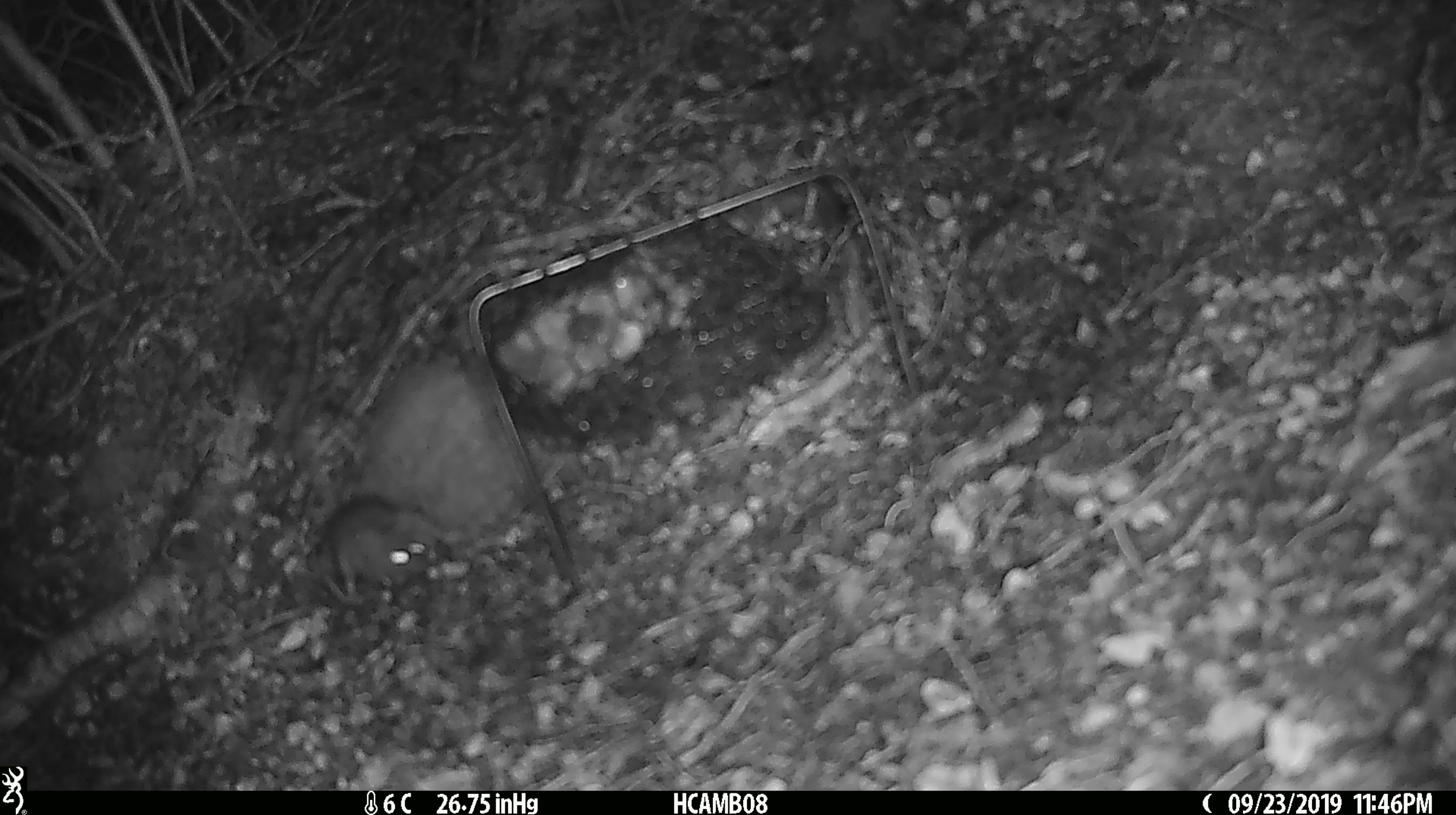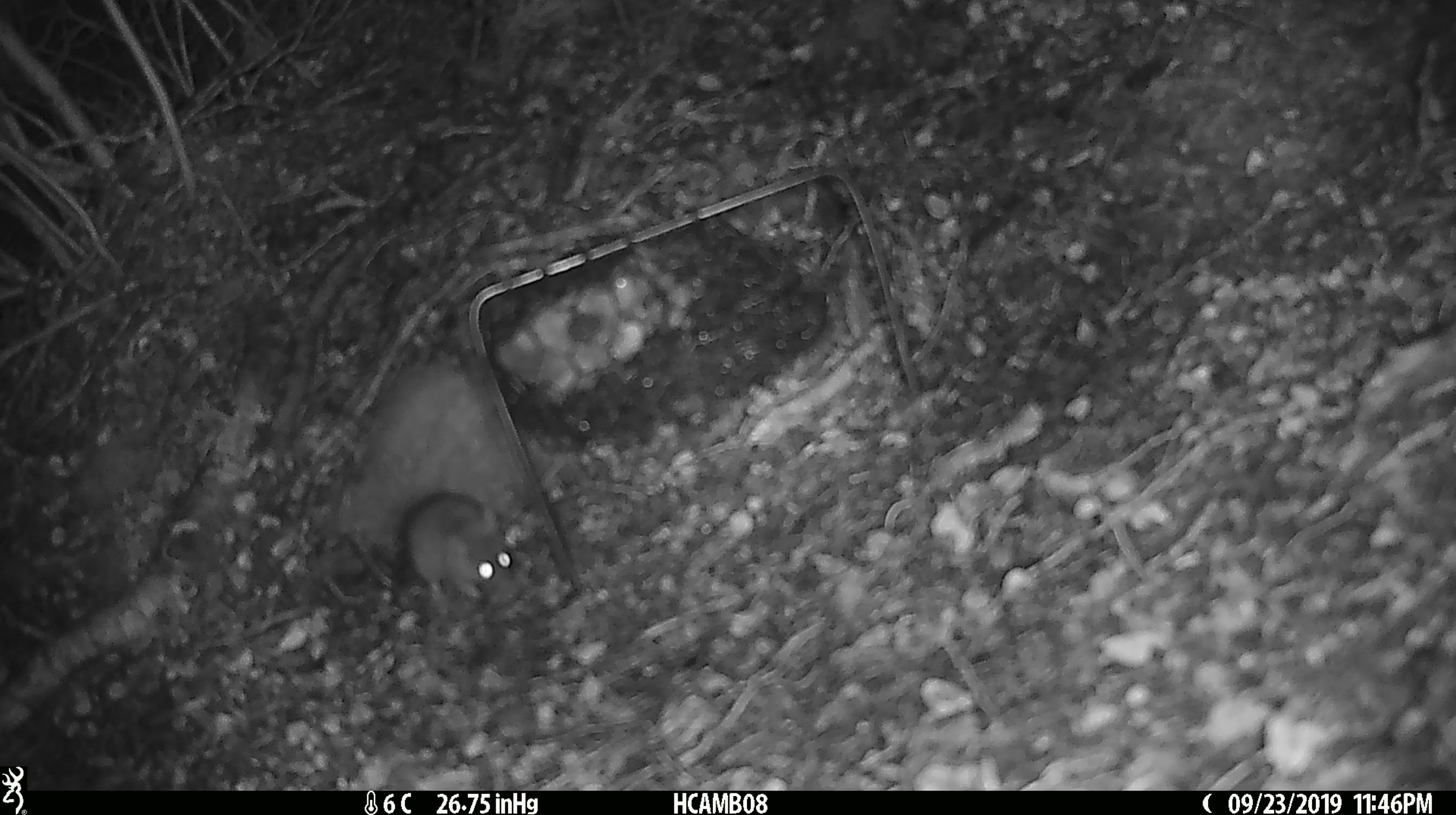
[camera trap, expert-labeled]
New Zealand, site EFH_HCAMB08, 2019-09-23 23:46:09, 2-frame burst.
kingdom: Animalia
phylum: Chordata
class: Mammalia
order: Rodentia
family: Muridae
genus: Mus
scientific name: Mus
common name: mouse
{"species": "mouse (Mus)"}